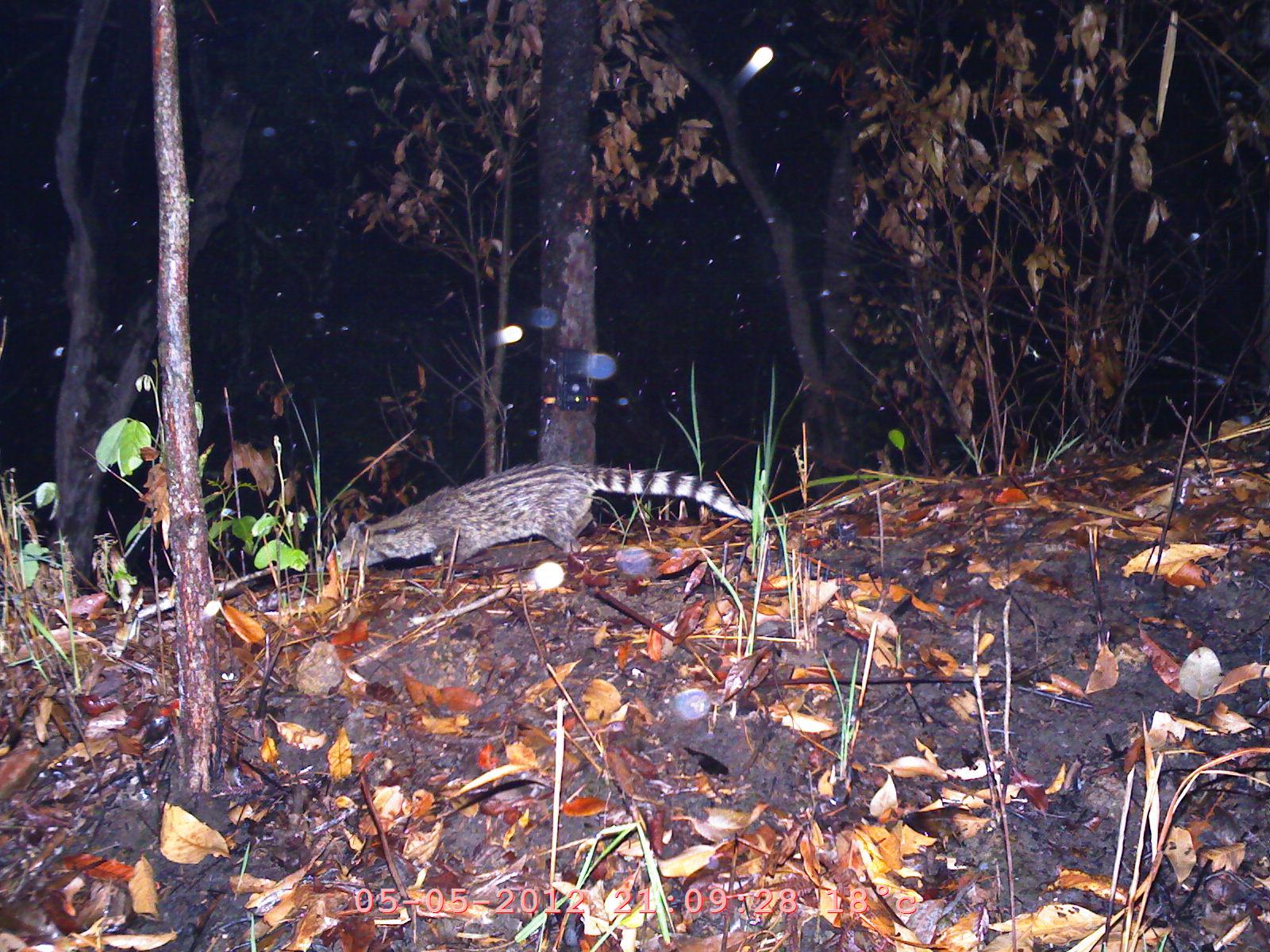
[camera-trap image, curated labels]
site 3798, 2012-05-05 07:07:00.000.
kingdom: Animalia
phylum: Chordata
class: Mammalia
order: Carnivora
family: Viverridae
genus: Viverricula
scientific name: Viverricula indica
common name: small indian civet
Viverricula indica (small indian civet), count 1.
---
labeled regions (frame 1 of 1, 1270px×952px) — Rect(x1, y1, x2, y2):
viverricula indica: Rect(325, 462, 753, 585)